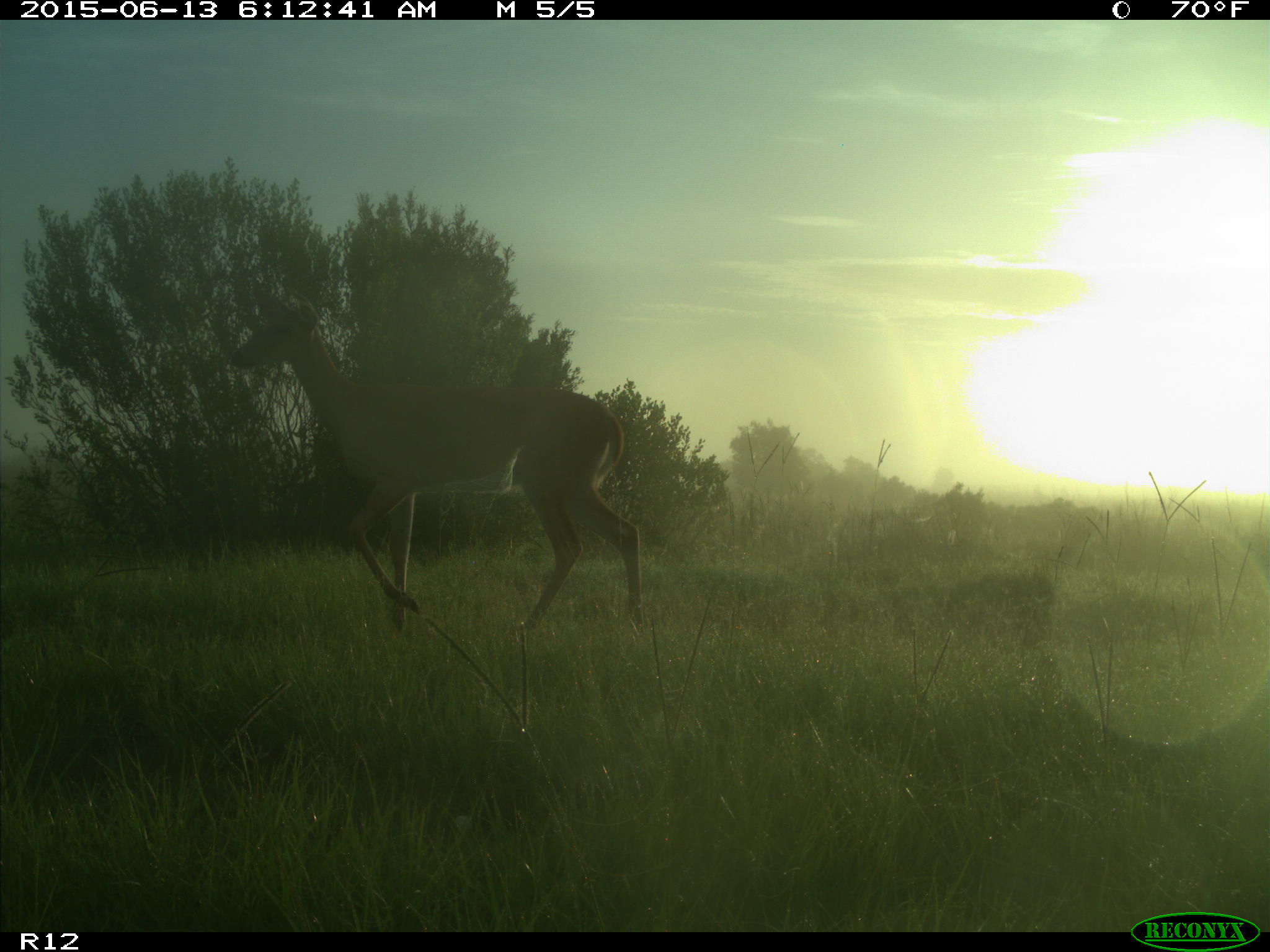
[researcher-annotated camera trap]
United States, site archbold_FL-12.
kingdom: Animalia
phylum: Chordata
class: Mammalia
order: Artiodactyla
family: Cervidae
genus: Odocoileus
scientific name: Odocoileus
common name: deer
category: unidentified deer